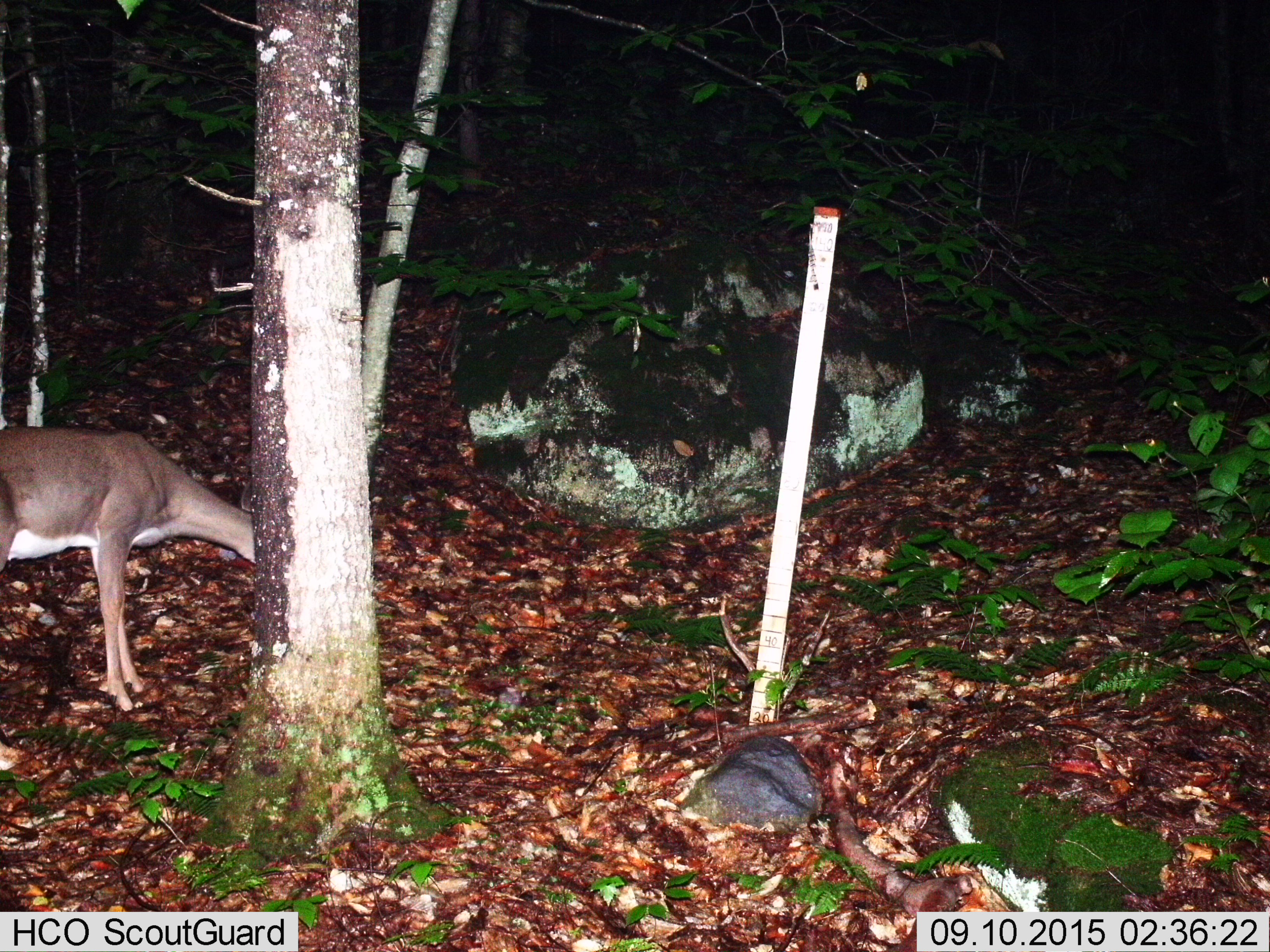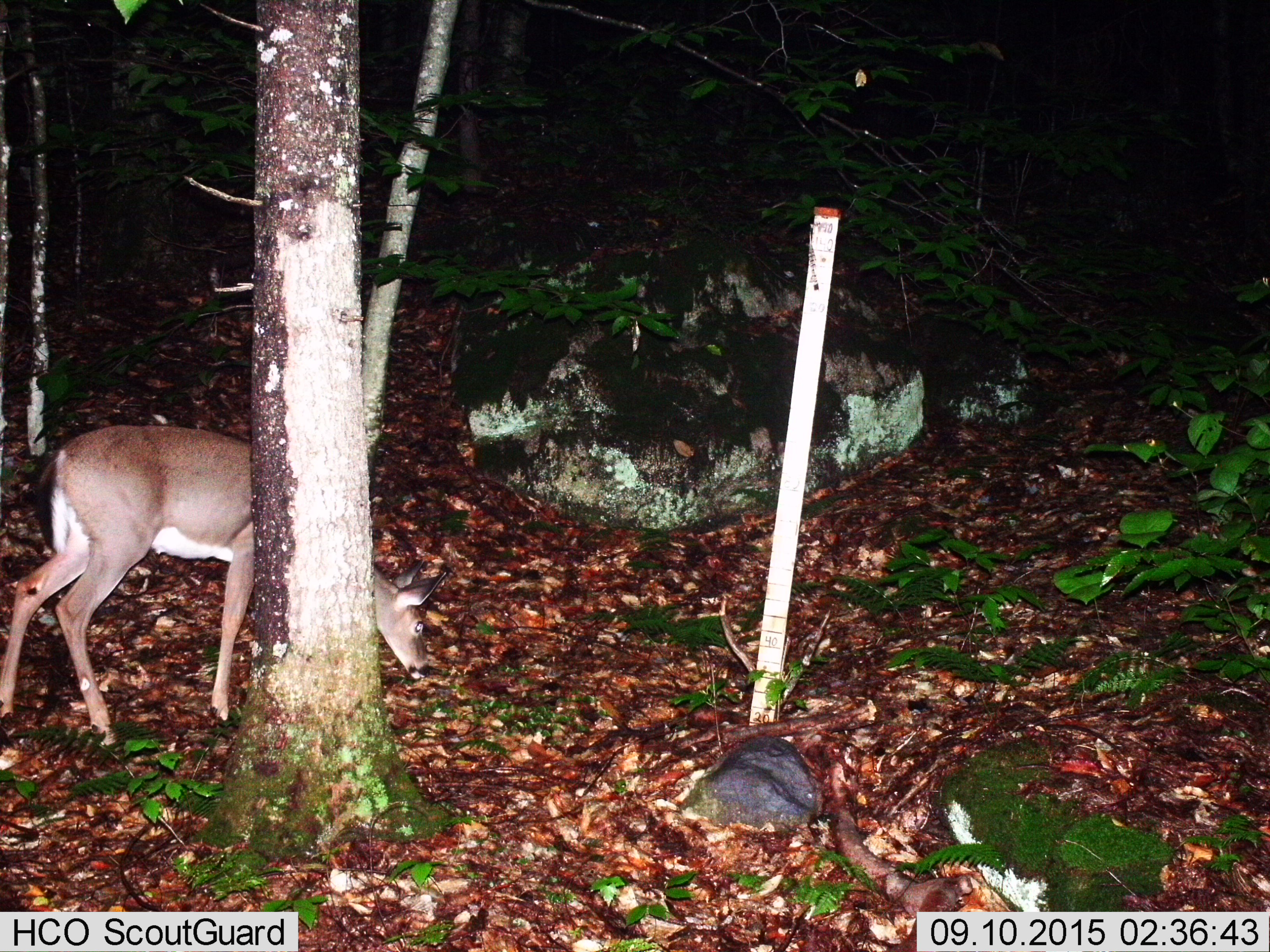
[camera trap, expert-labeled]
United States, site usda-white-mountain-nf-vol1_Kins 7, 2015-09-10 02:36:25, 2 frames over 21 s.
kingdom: Animalia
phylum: Chordata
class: Mammalia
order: Artiodactyla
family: Cervidae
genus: Odocoileus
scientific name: Odocoileus virginianus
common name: white-tailed deer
White-tailed deer (Odocoileus virginianus).